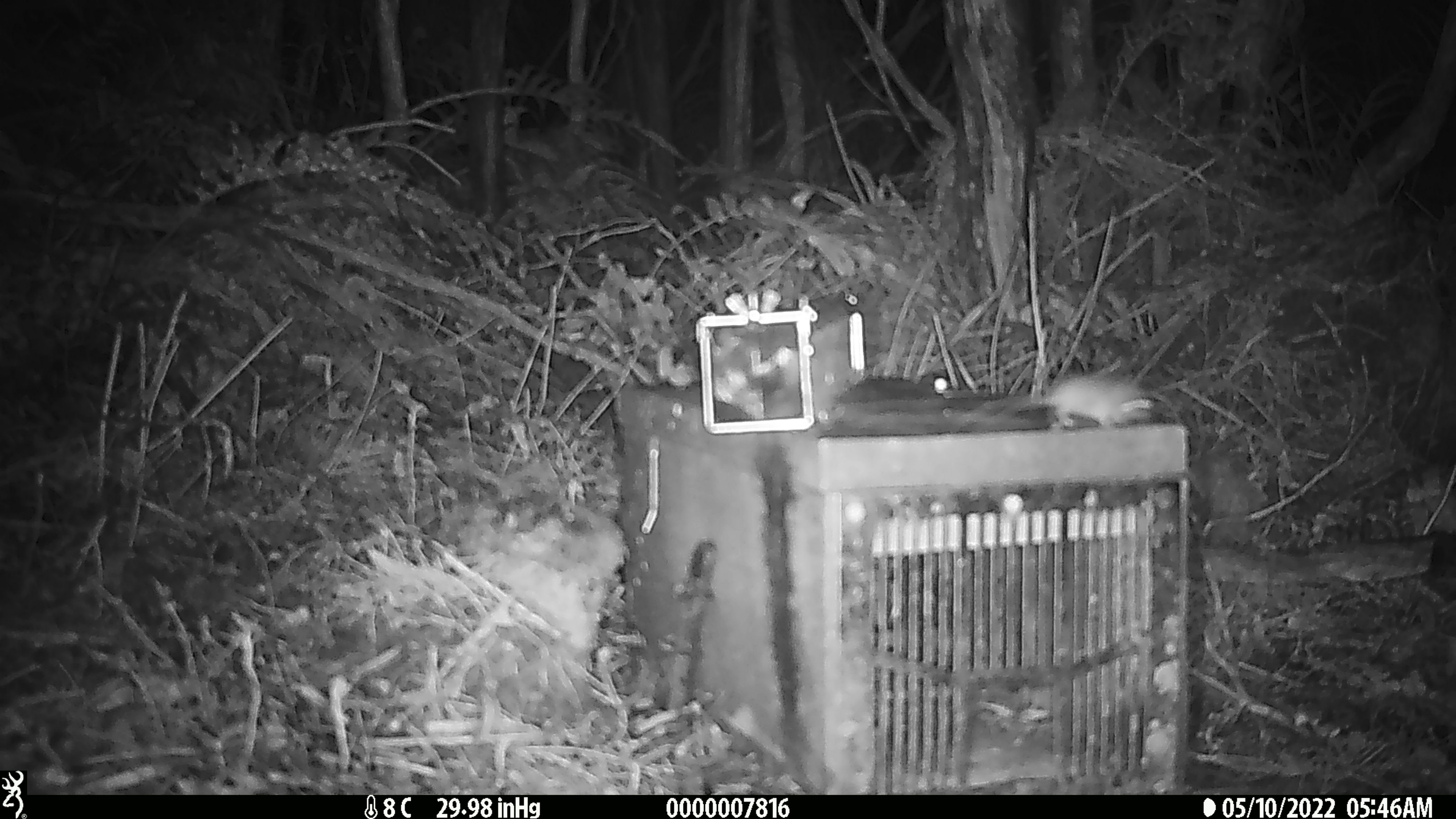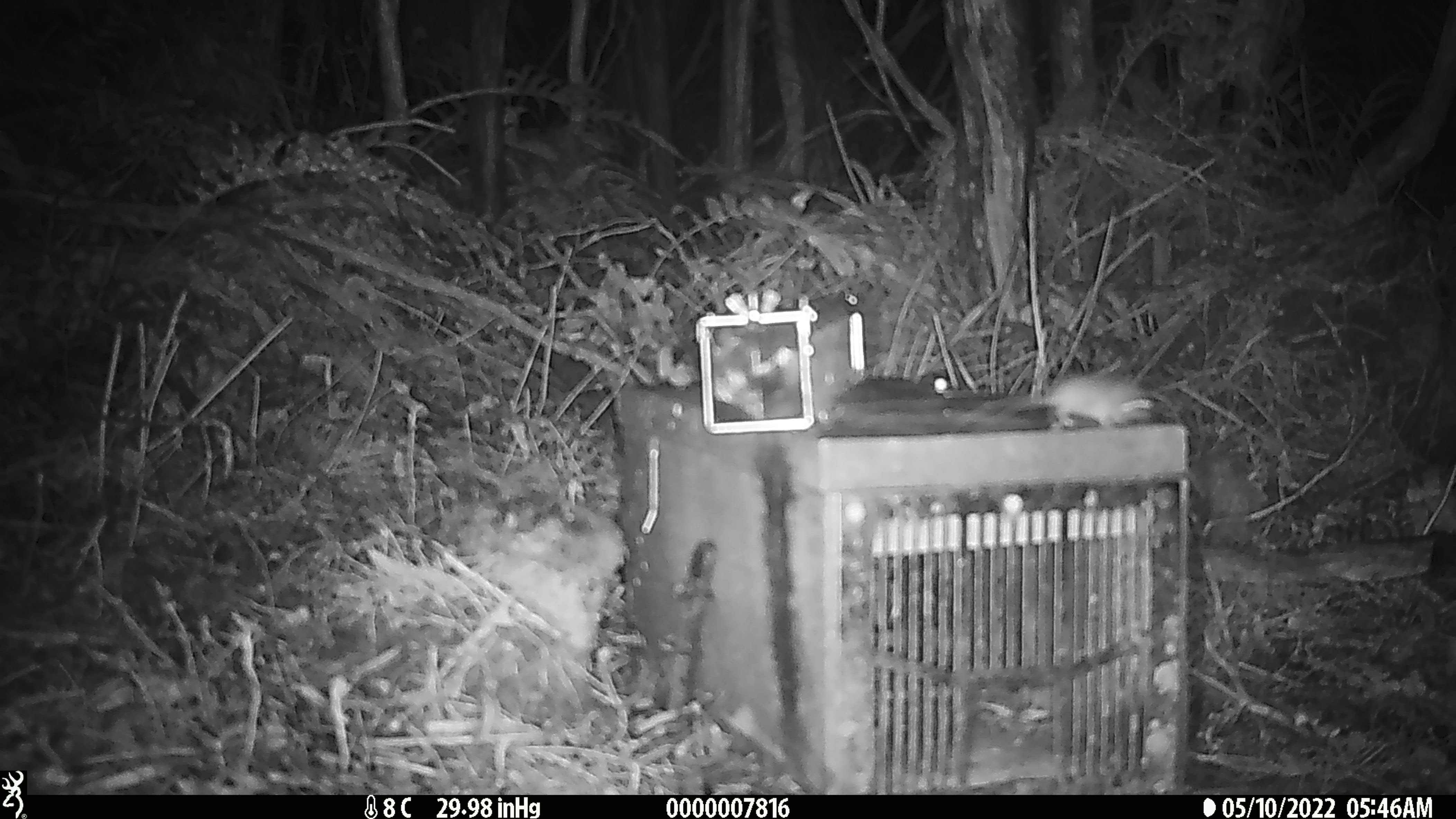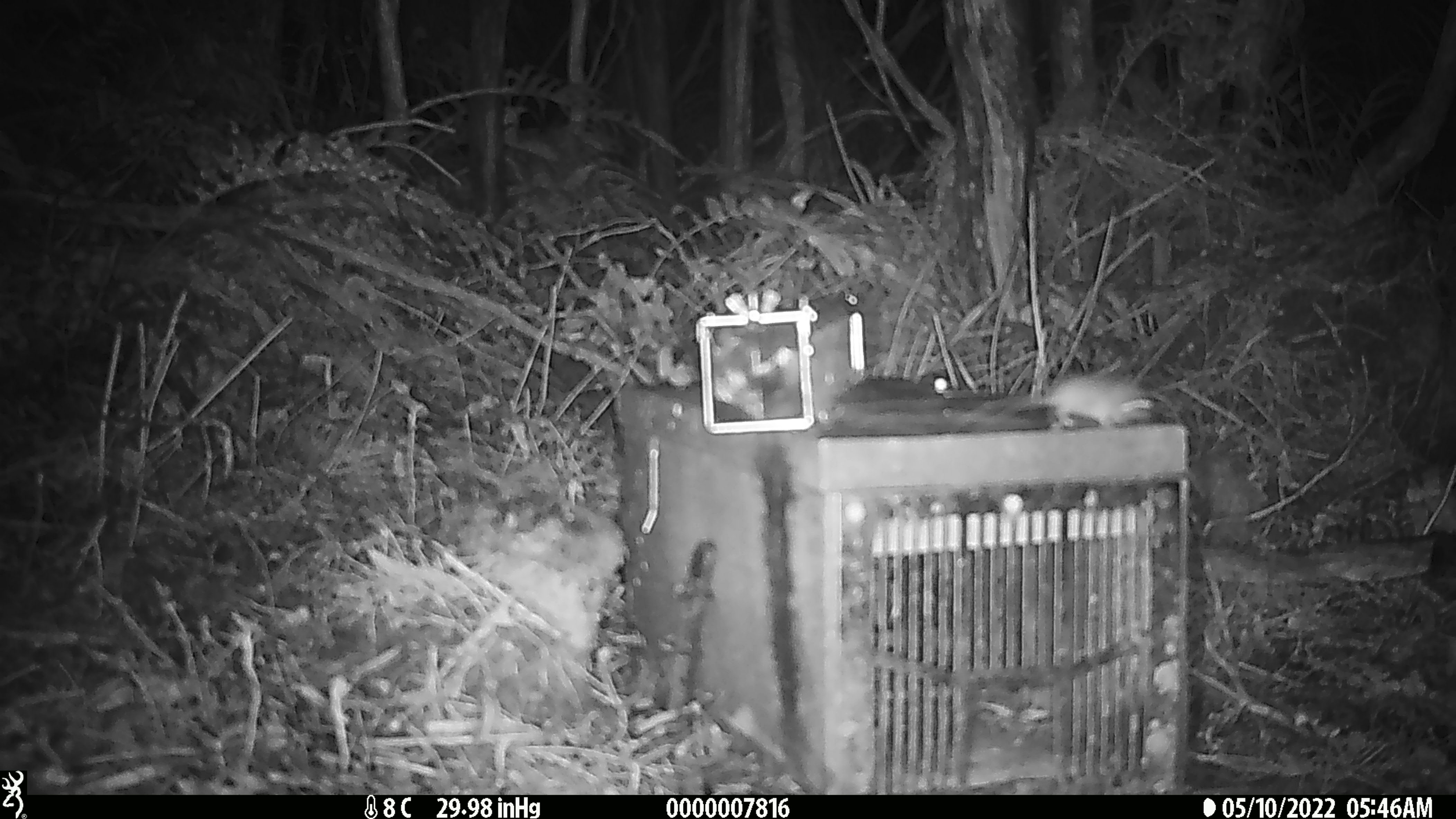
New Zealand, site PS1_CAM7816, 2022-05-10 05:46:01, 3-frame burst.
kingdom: Animalia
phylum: Chordata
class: Mammalia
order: Rodentia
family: Muridae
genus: Mus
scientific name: Mus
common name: mouse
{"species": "mouse (Mus)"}